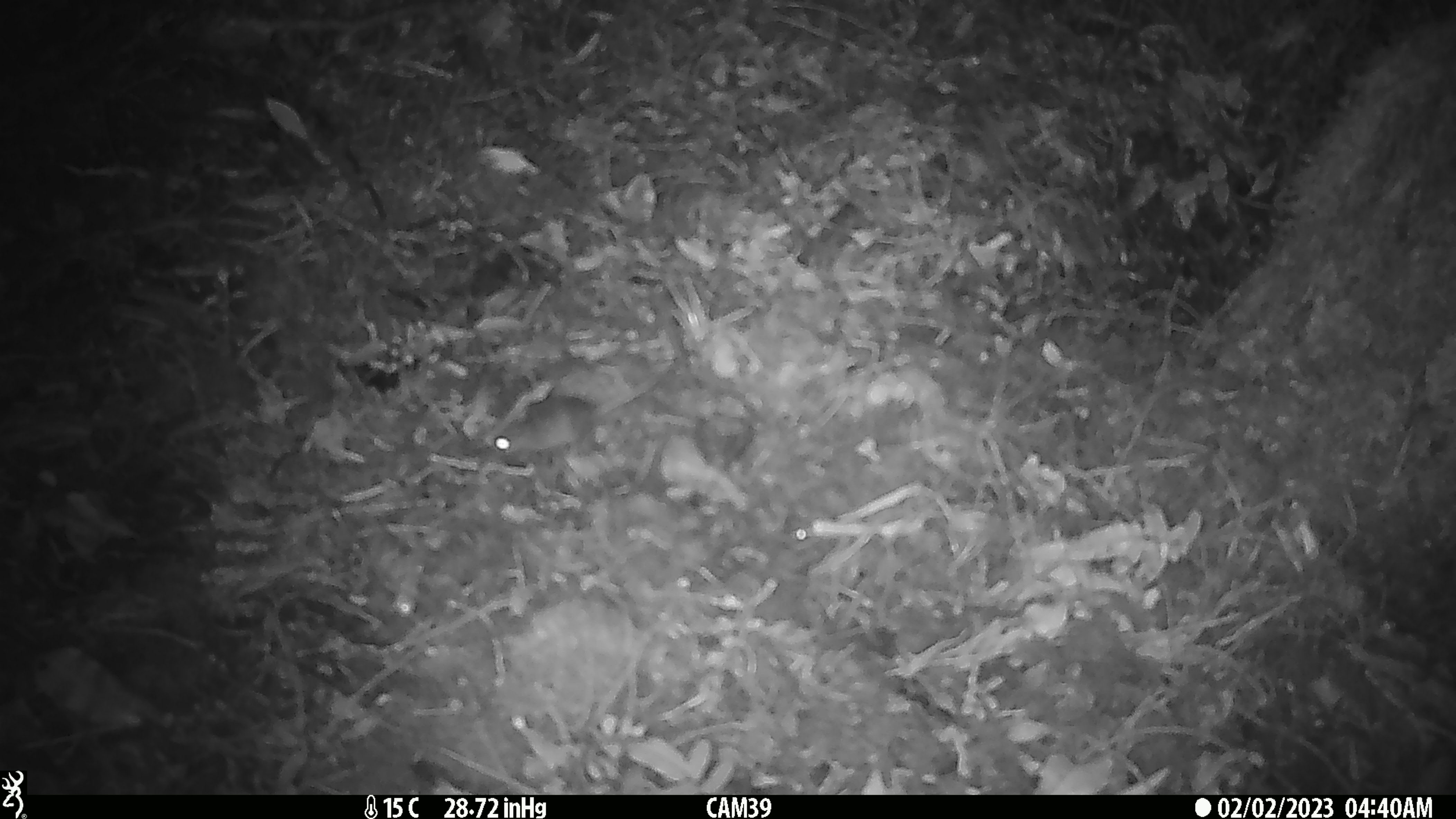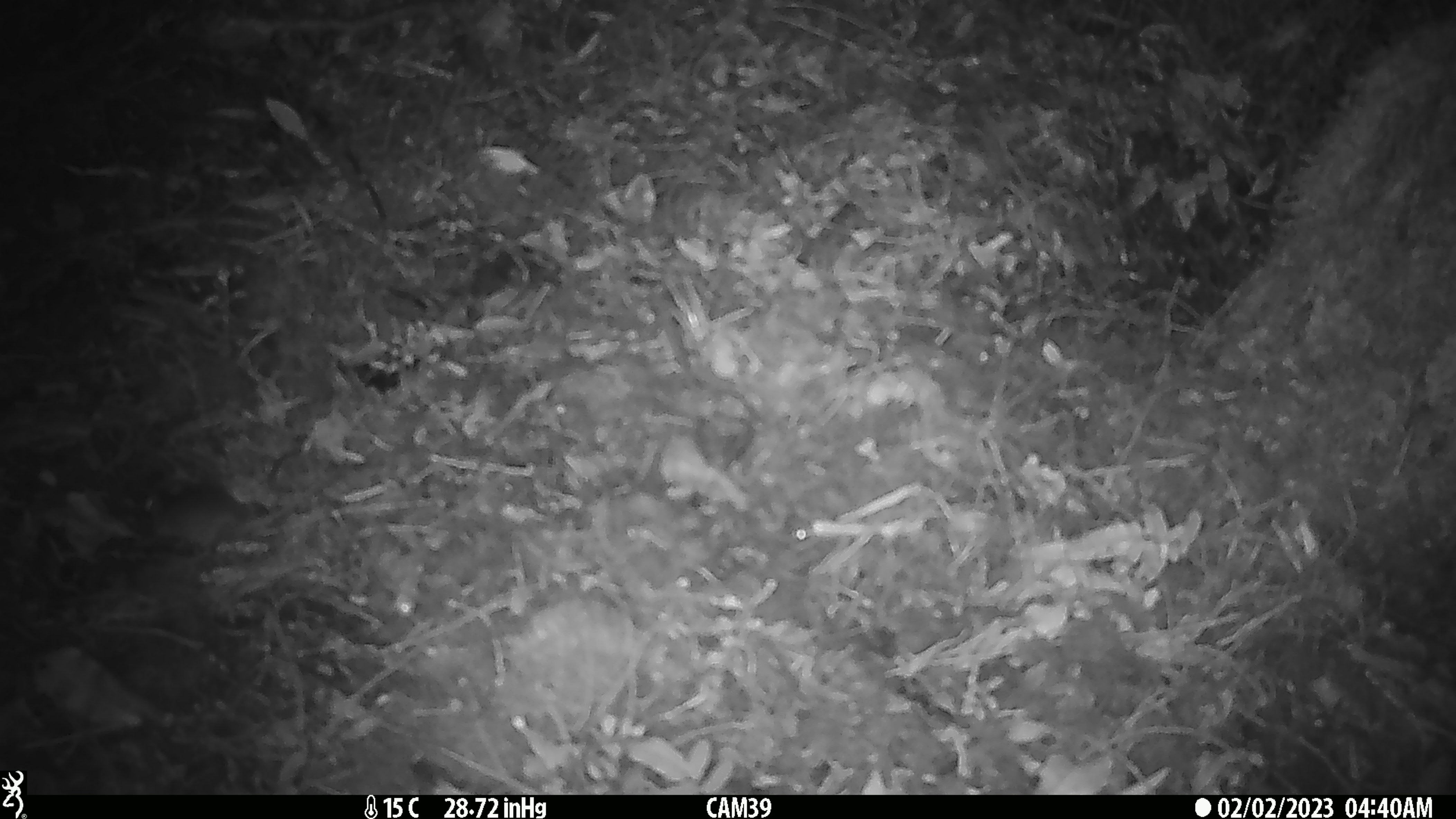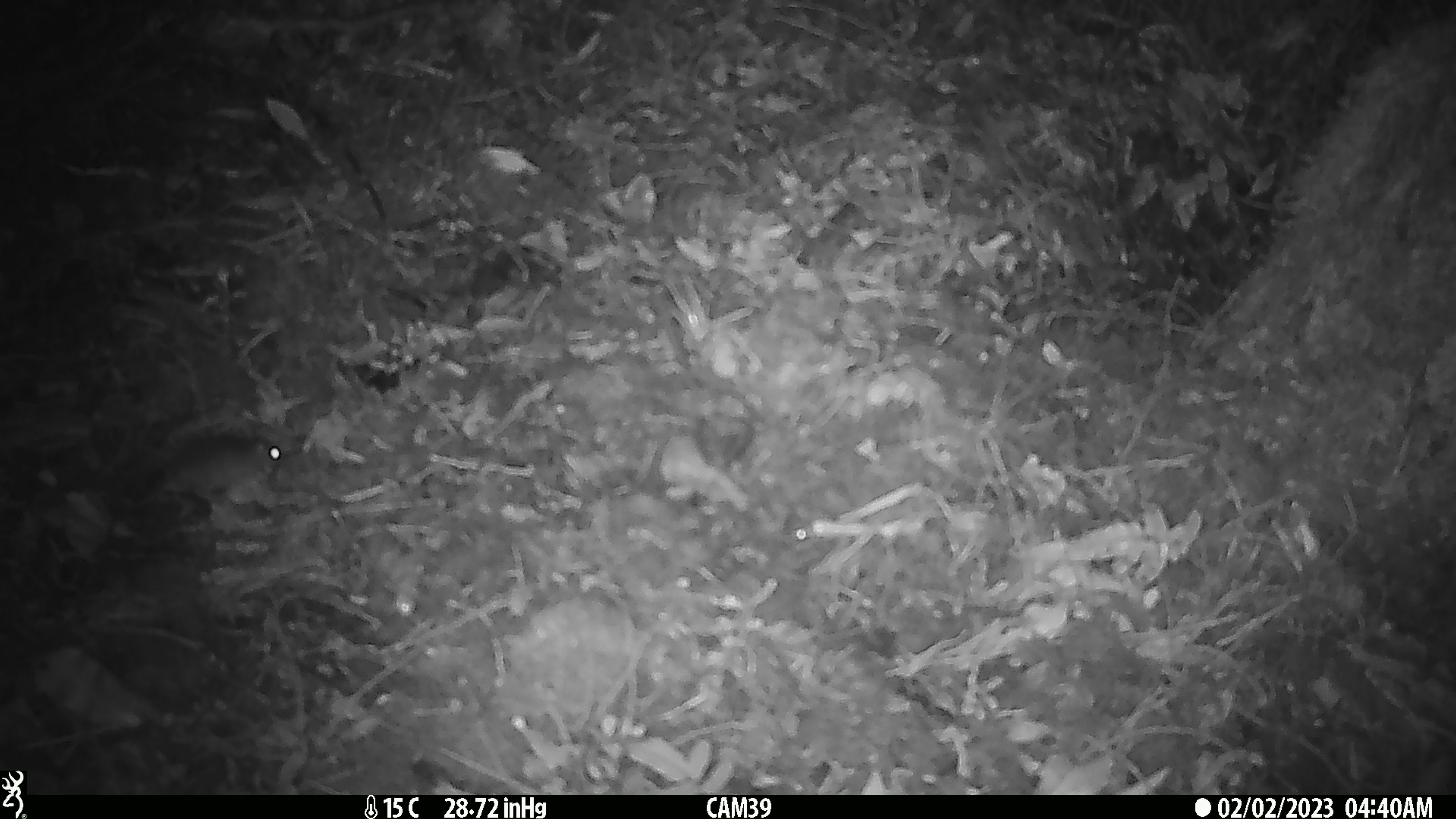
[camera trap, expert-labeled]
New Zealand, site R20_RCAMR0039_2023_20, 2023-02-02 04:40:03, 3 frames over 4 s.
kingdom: Animalia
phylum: Chordata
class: Mammalia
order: Rodentia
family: Muridae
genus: Mus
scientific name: Mus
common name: mouse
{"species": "mouse (Mus)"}